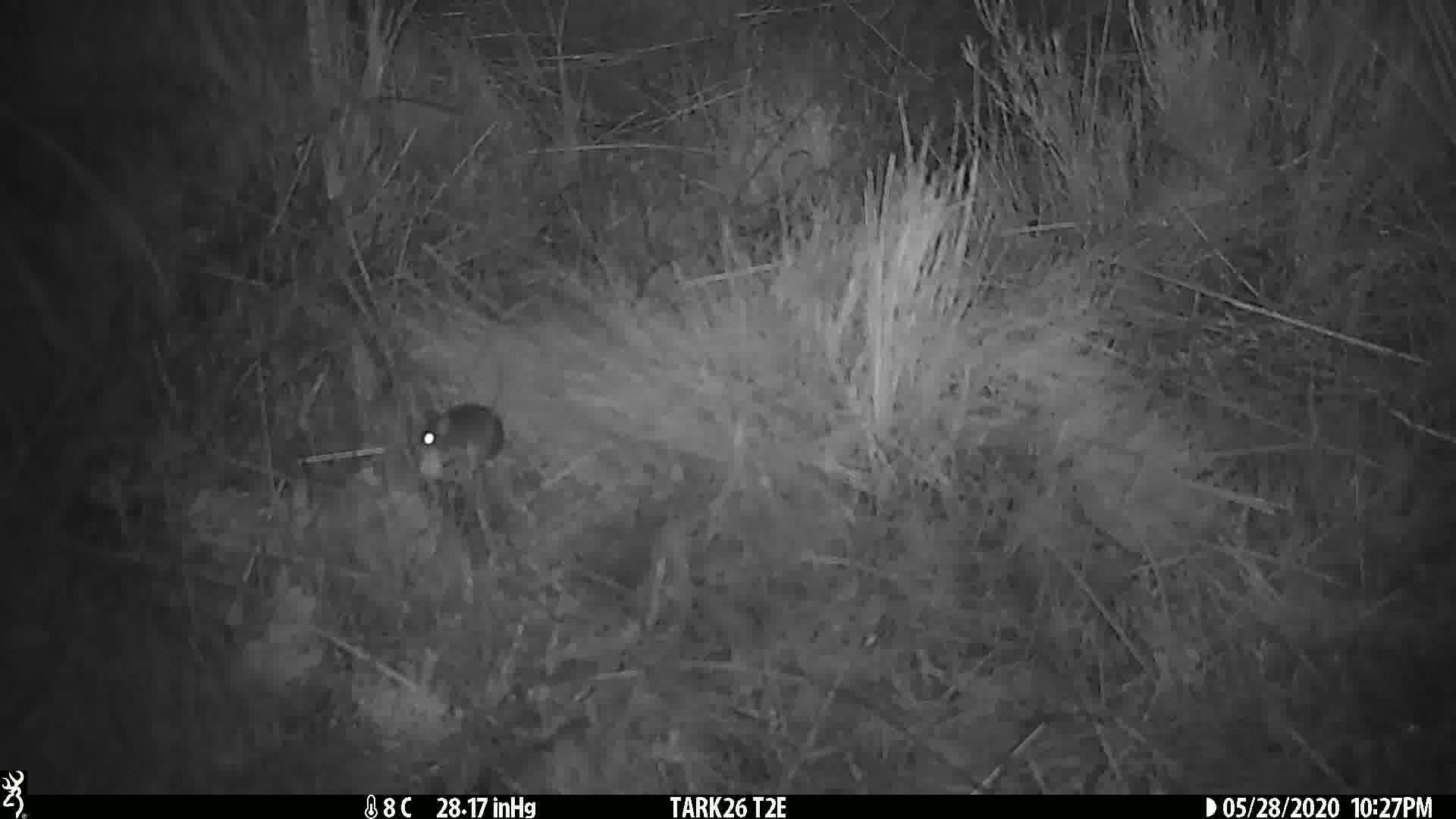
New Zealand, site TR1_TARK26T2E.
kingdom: Animalia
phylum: Chordata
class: Mammalia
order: Rodentia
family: Muridae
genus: Mus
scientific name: Mus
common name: mouse